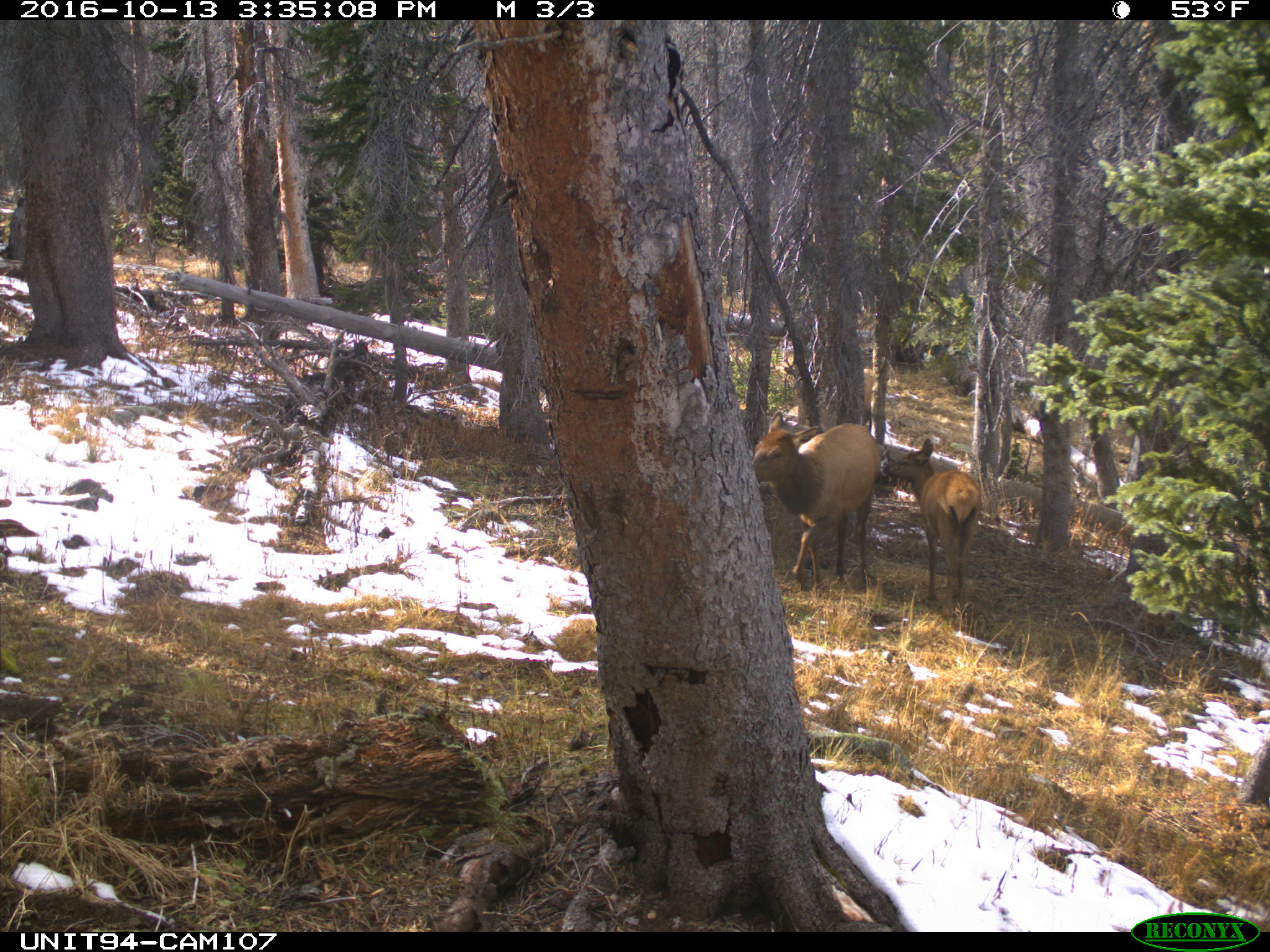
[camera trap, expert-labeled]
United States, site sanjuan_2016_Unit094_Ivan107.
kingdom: Animalia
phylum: Chordata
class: Mammalia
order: Artiodactyla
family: Cervidae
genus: Cervus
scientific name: Cervus elaphus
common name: red deer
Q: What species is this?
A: Cervus elaphus (red deer).